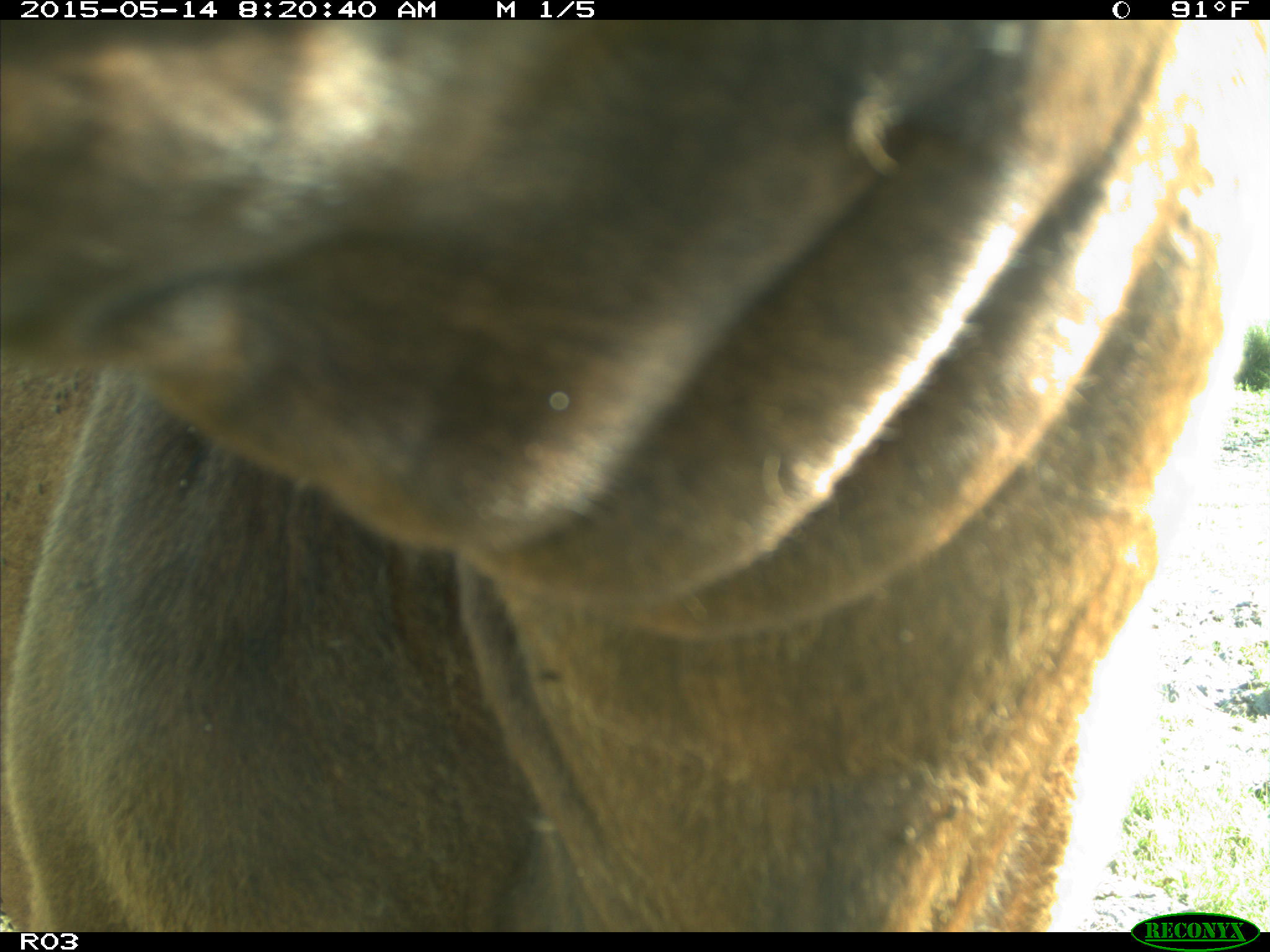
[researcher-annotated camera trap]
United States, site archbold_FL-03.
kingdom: Animalia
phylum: Chordata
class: Mammalia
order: Artiodactyla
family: Bovidae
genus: Bos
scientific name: Bos taurus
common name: domestic cow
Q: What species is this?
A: Bos taurus (domestic cow).